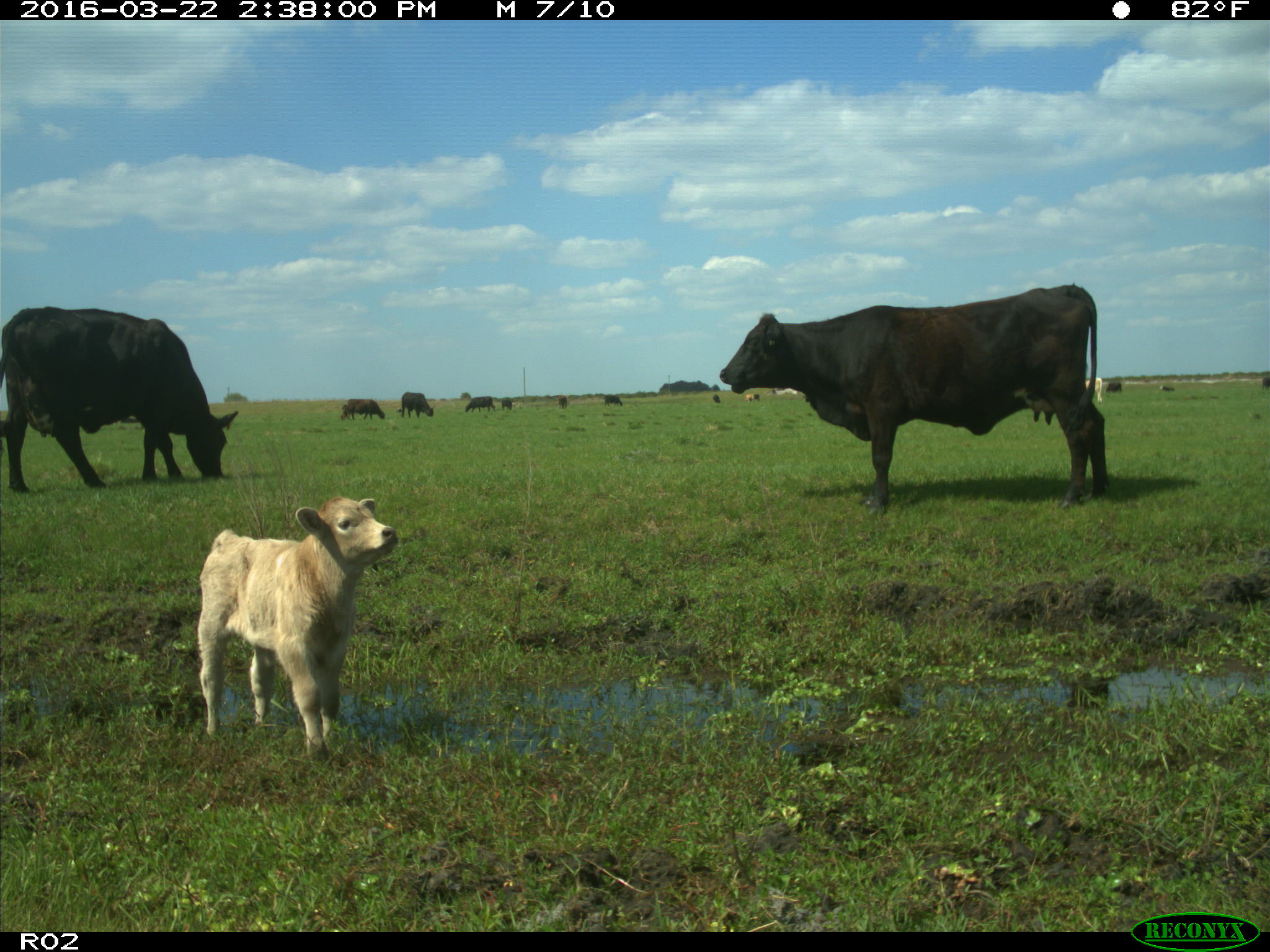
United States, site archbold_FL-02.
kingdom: Animalia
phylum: Chordata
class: Mammalia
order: Artiodactyla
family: Bovidae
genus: Bos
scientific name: Bos taurus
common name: domestic cow